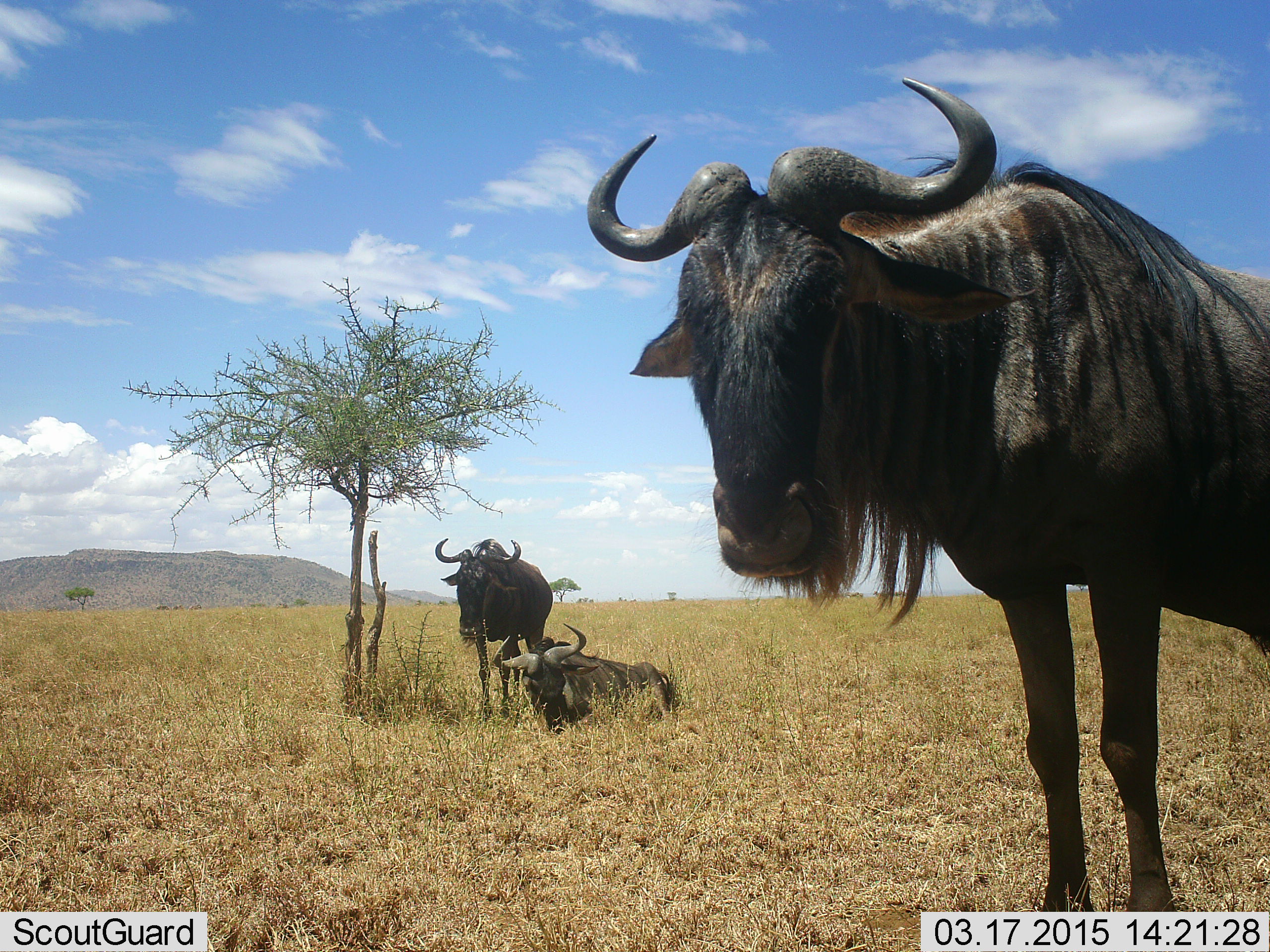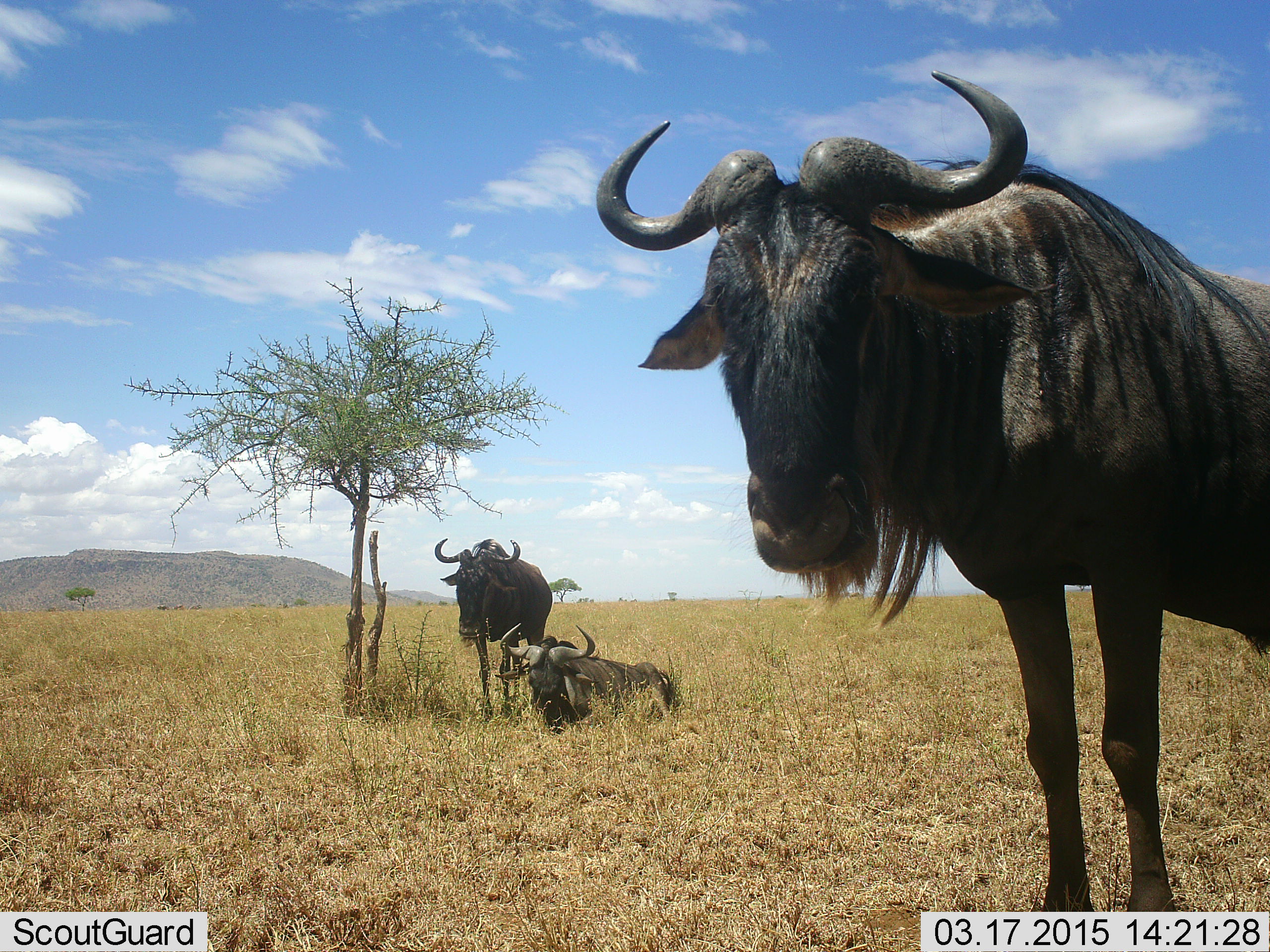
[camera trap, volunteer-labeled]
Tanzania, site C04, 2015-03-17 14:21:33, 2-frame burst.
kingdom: Animalia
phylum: Chordata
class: Mammalia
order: Artiodactyla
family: Bovidae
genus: Connochaetes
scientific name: Connochaetes taurinus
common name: blue wildebeest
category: wildebeest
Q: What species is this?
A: Wildebeest (blue wildebeest) (Connochaetes taurinus).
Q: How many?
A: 3.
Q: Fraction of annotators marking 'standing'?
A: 100%.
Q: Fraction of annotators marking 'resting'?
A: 90%.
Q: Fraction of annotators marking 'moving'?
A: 0%.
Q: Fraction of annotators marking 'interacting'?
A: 0%.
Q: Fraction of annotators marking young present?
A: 0%.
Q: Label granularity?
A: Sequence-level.